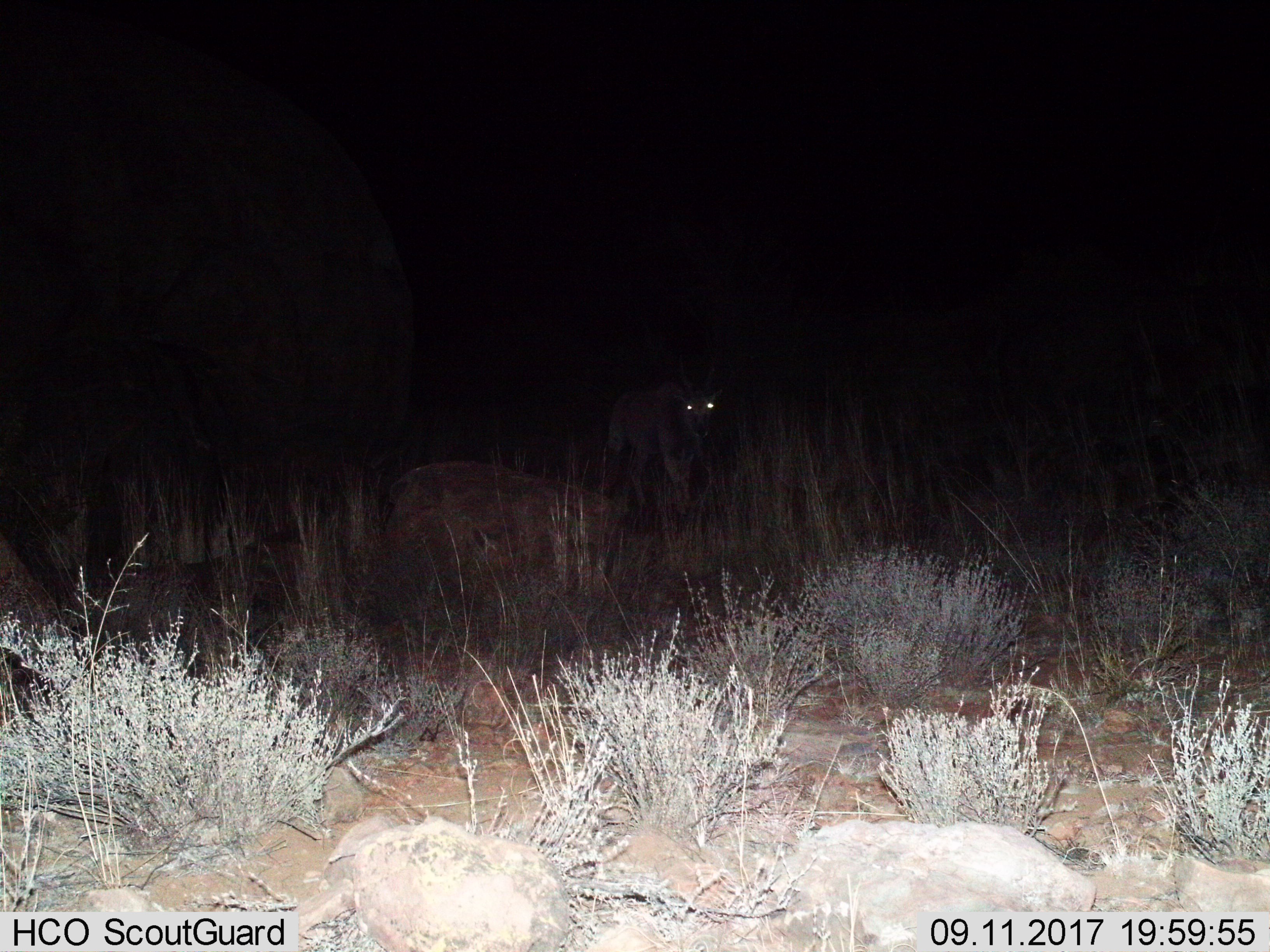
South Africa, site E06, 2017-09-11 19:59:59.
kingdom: Animalia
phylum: Chordata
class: Mammalia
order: Artiodactyla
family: Bovidae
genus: Oryx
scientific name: Oryx gazella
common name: gemsbok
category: gemsbokoryx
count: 1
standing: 100%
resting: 0%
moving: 0%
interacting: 0%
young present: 0%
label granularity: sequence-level